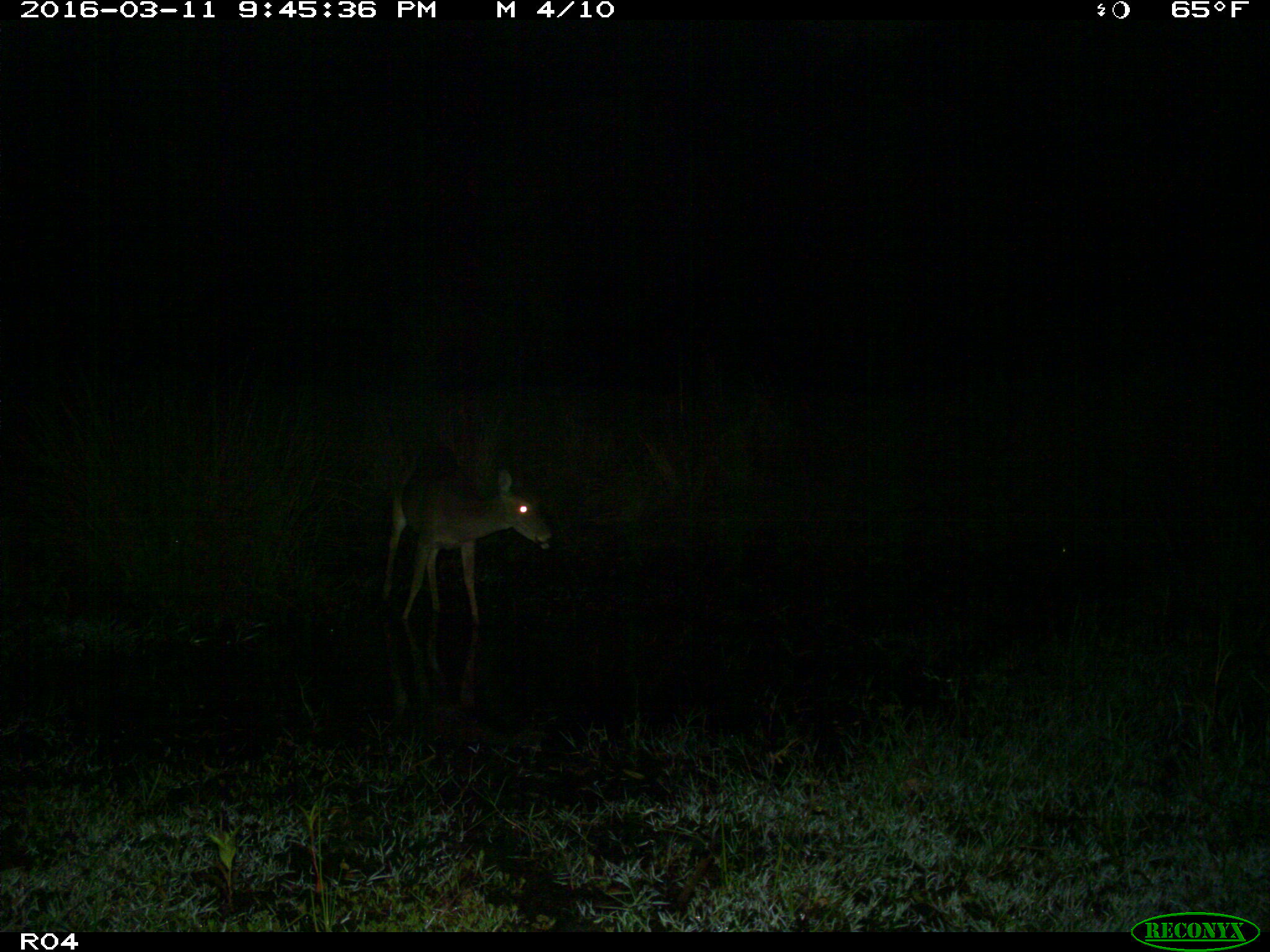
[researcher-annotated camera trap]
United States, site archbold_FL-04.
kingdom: Animalia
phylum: Chordata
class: Mammalia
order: Artiodactyla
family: Cervidae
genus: Odocoileus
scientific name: Odocoileus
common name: deer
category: unidentified deer